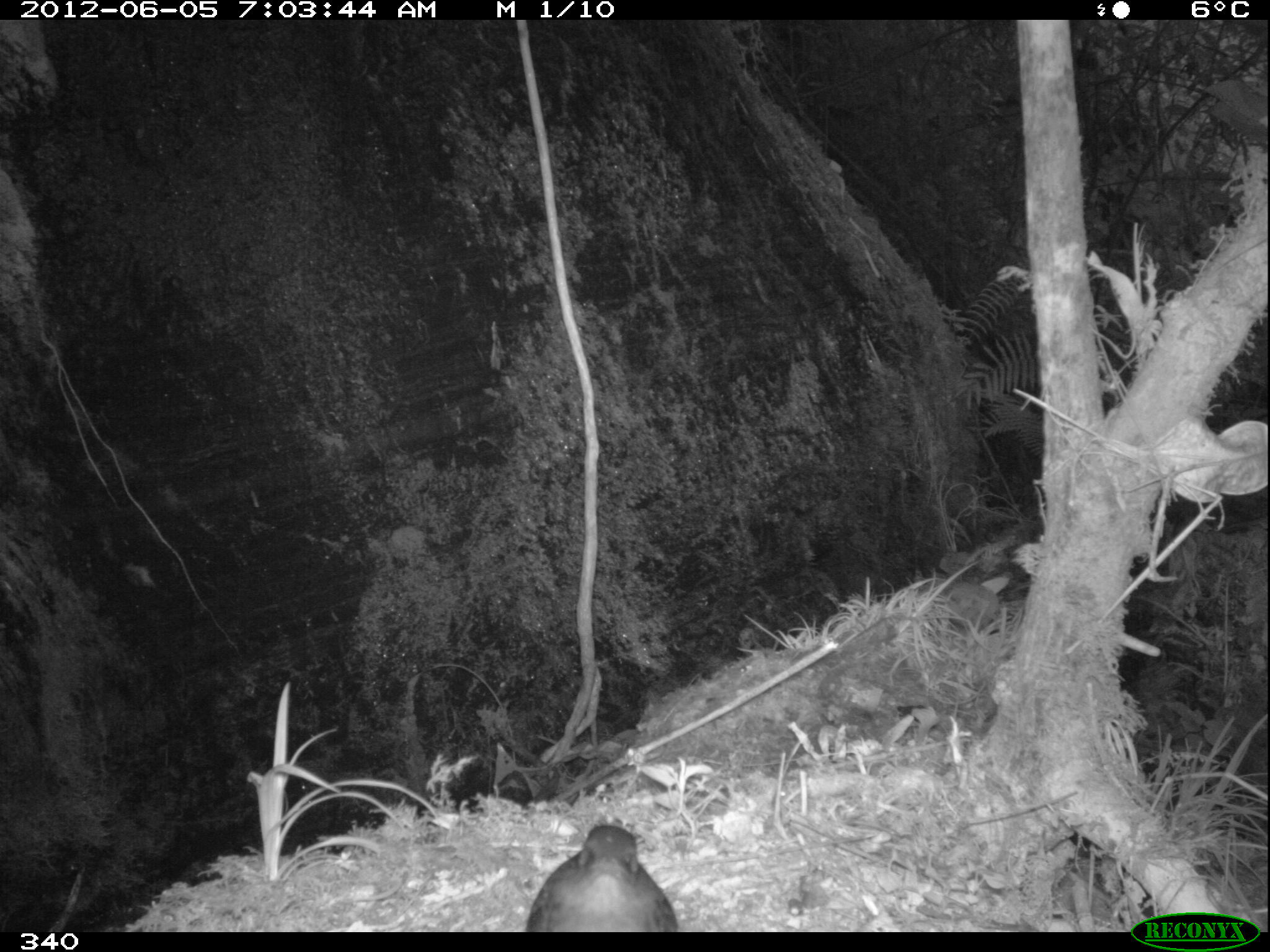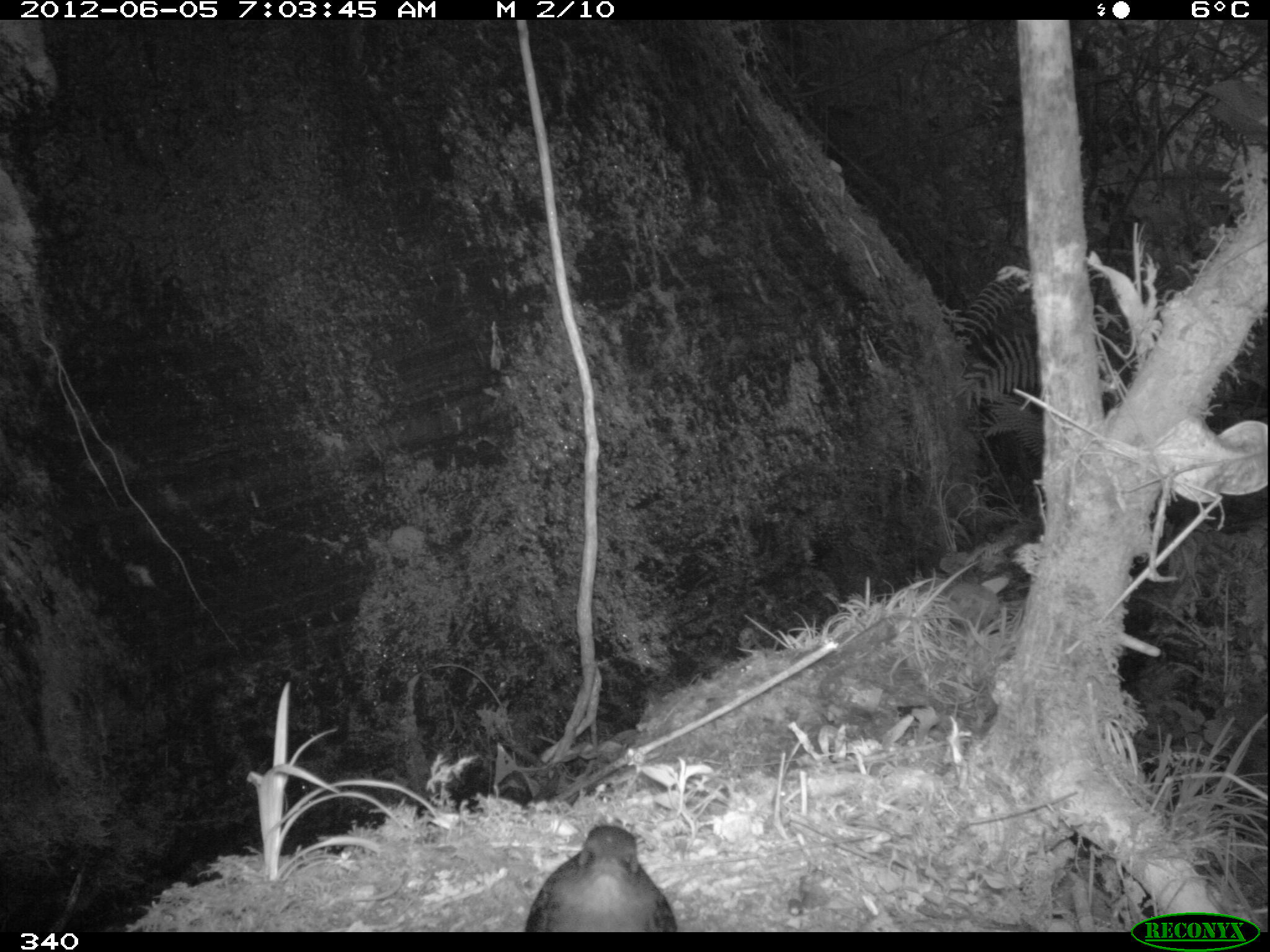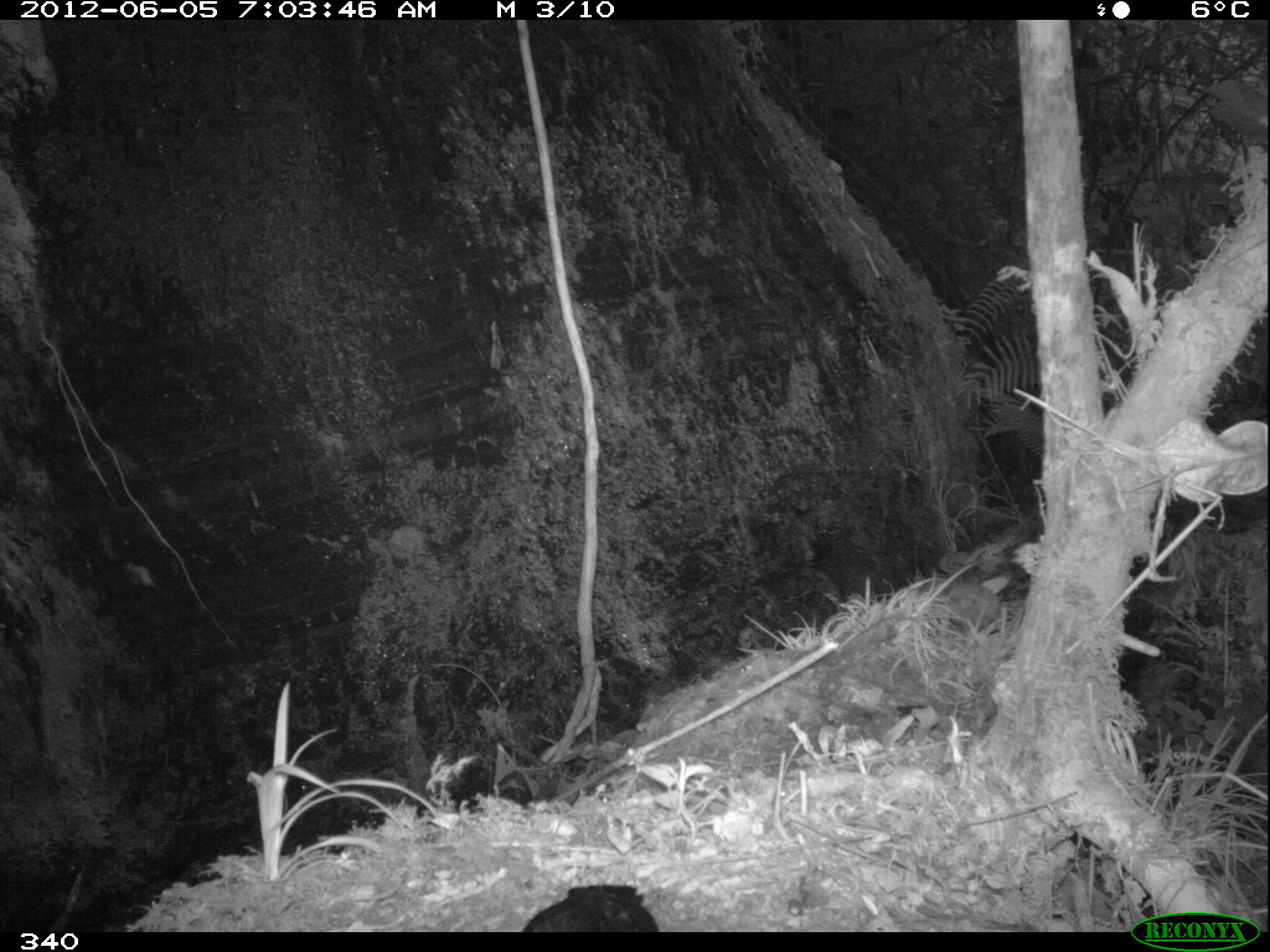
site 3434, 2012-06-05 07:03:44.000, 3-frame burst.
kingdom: Animalia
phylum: Chordata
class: Aves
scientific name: Aves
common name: bird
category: unknown bird